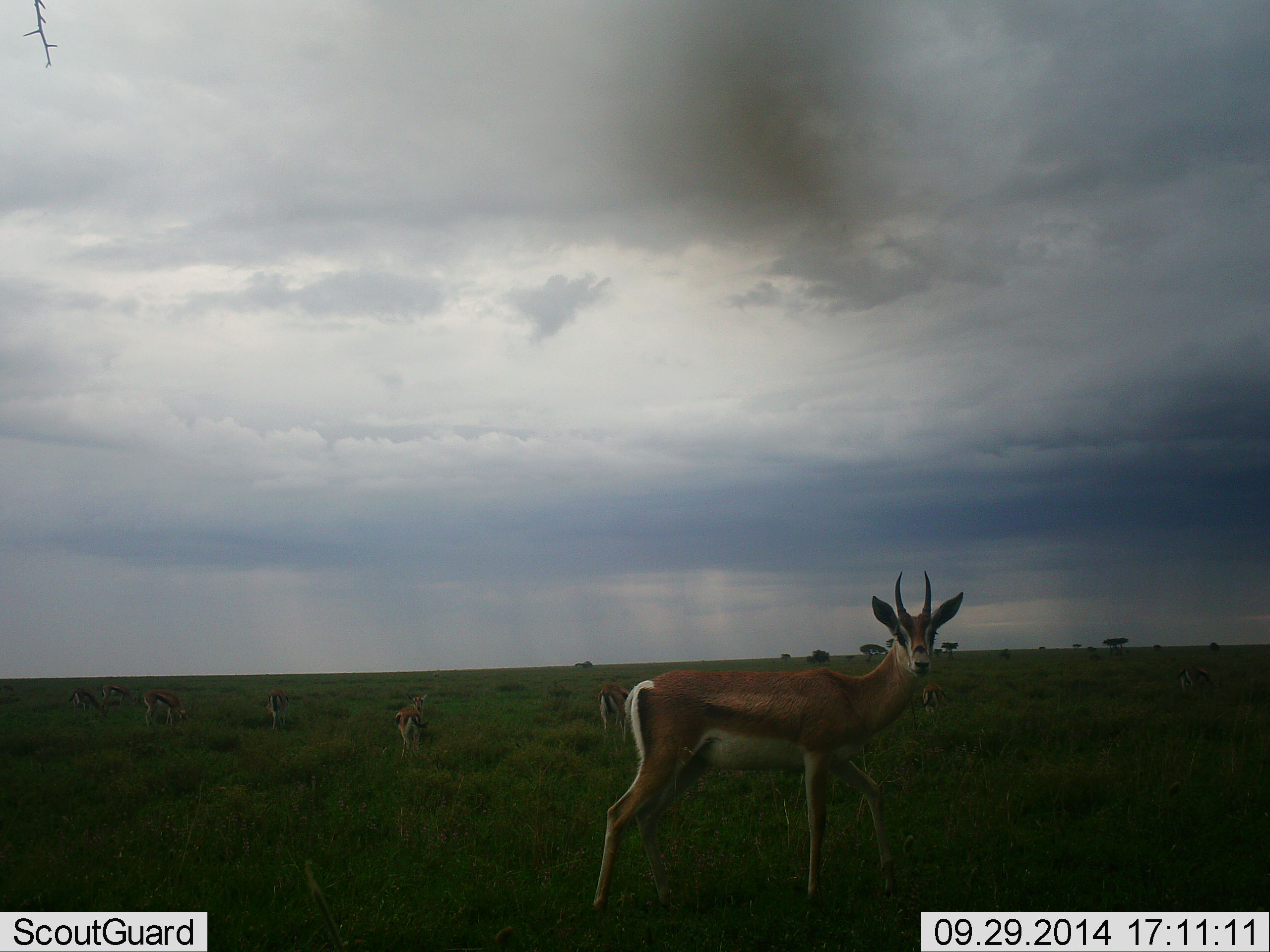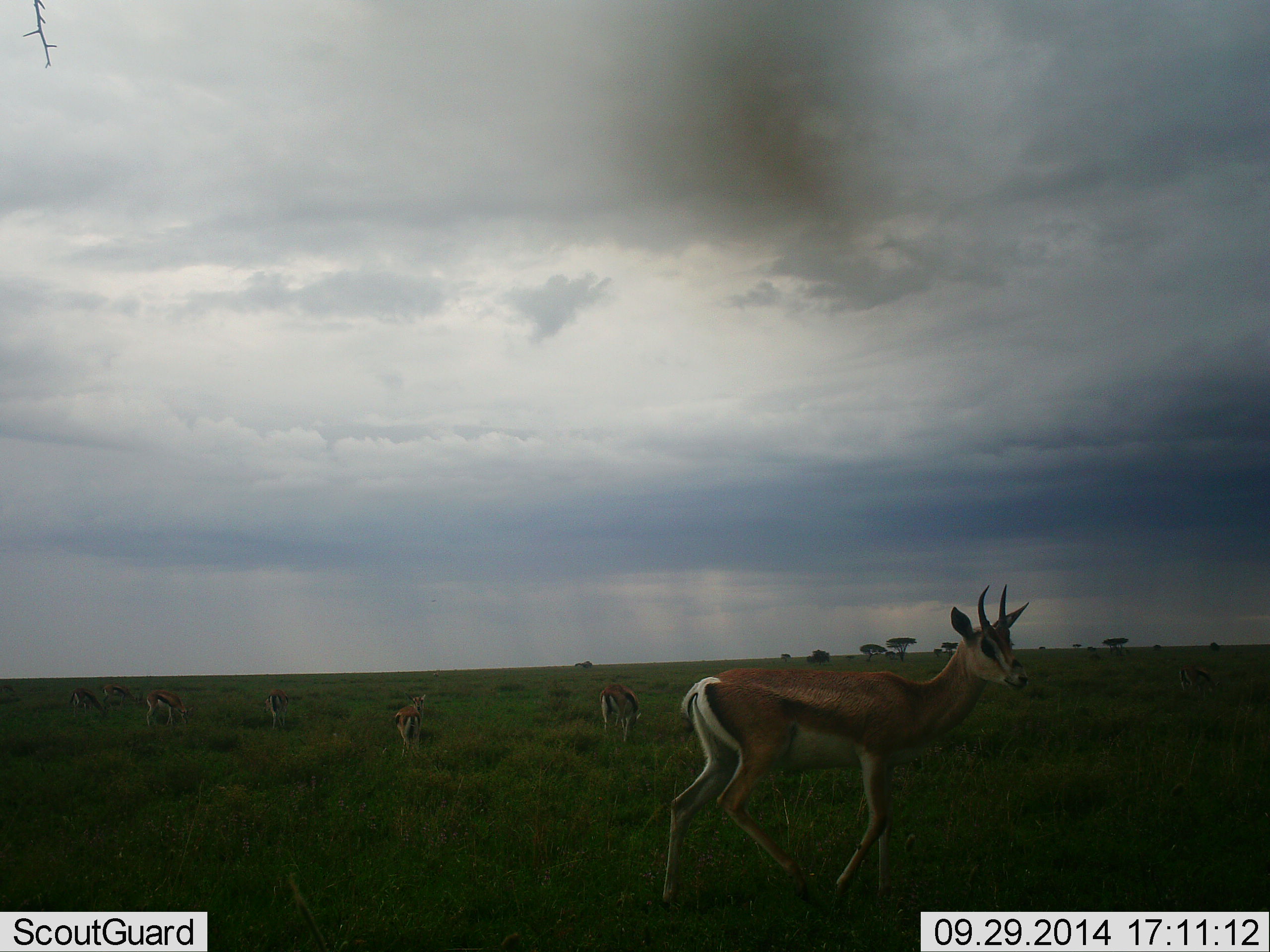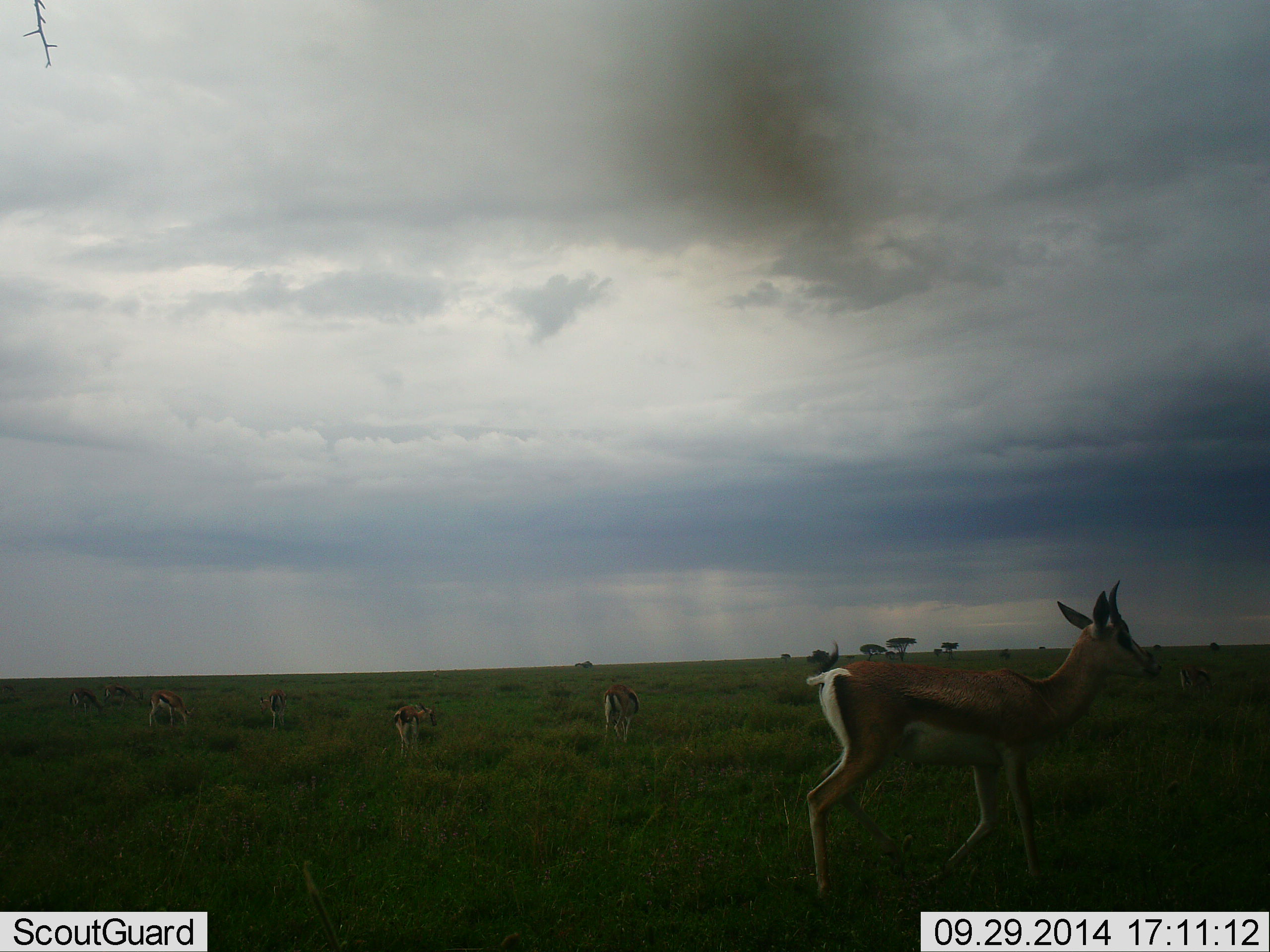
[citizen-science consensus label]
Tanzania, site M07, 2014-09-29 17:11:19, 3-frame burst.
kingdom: Animalia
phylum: Chordata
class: Mammalia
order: Artiodactyla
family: Bovidae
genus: Nanger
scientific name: Nanger granti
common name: grant's gazelle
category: gazellegrants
Gazellegrants (grant's gazelle) (Nanger granti), count 7. Behavior (volunteer vote fractions): standing 38%, resting 0%, moving 69%, interacting 0%. Young present (vote fraction): 0%. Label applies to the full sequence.